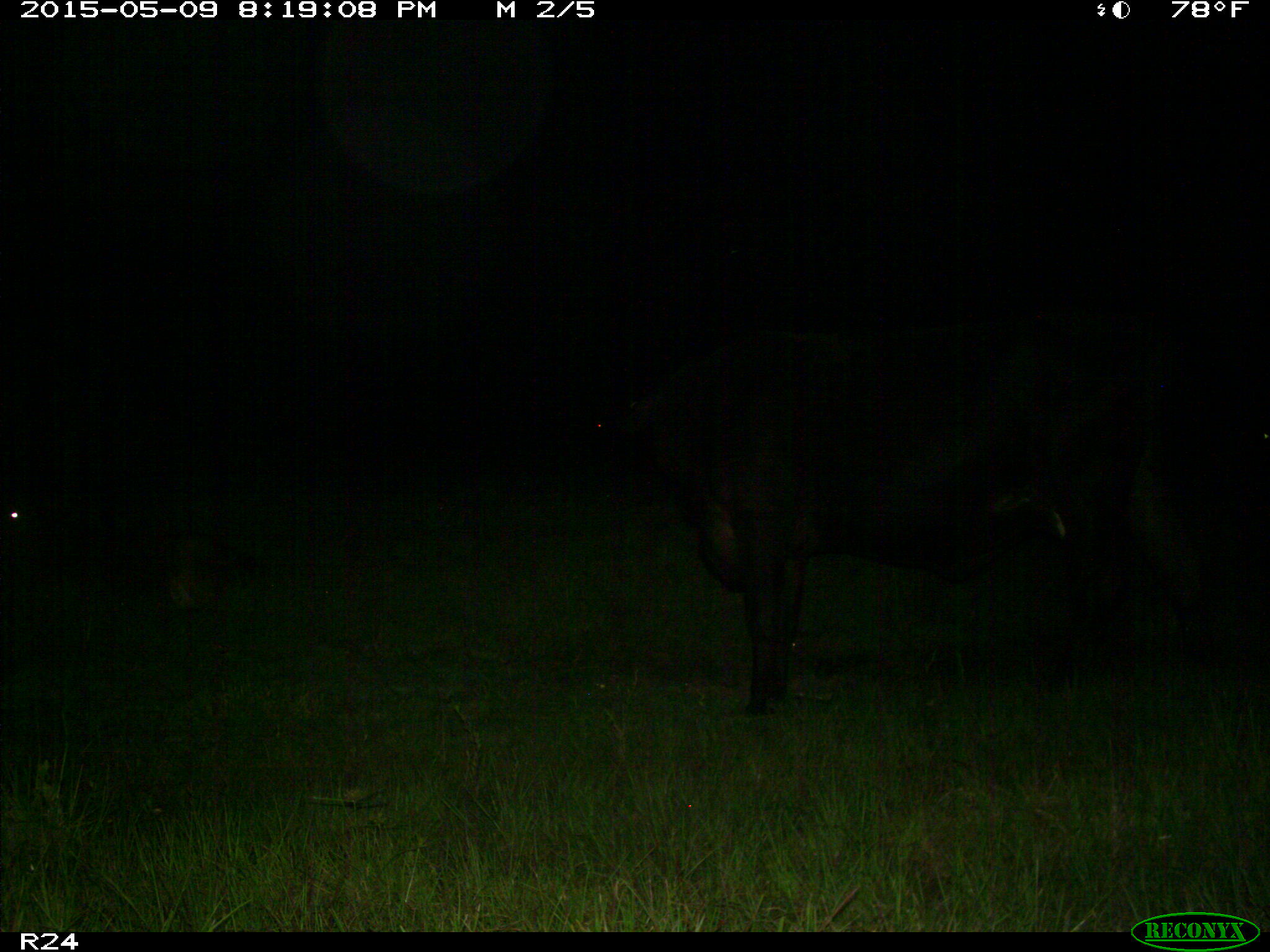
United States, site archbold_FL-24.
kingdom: Animalia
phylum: Chordata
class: Mammalia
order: Artiodactyla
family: Bovidae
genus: Bos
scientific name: Bos taurus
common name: domestic cow